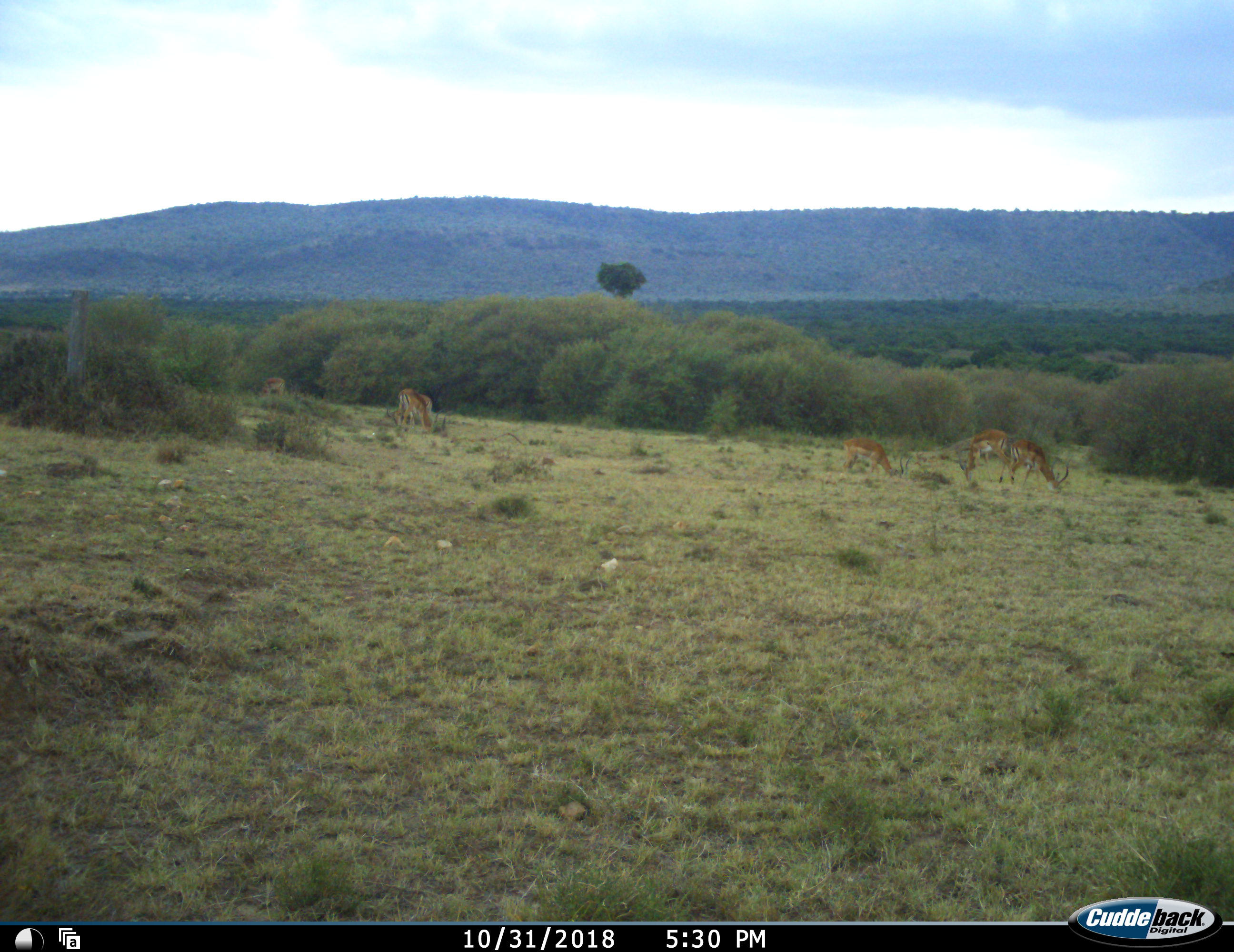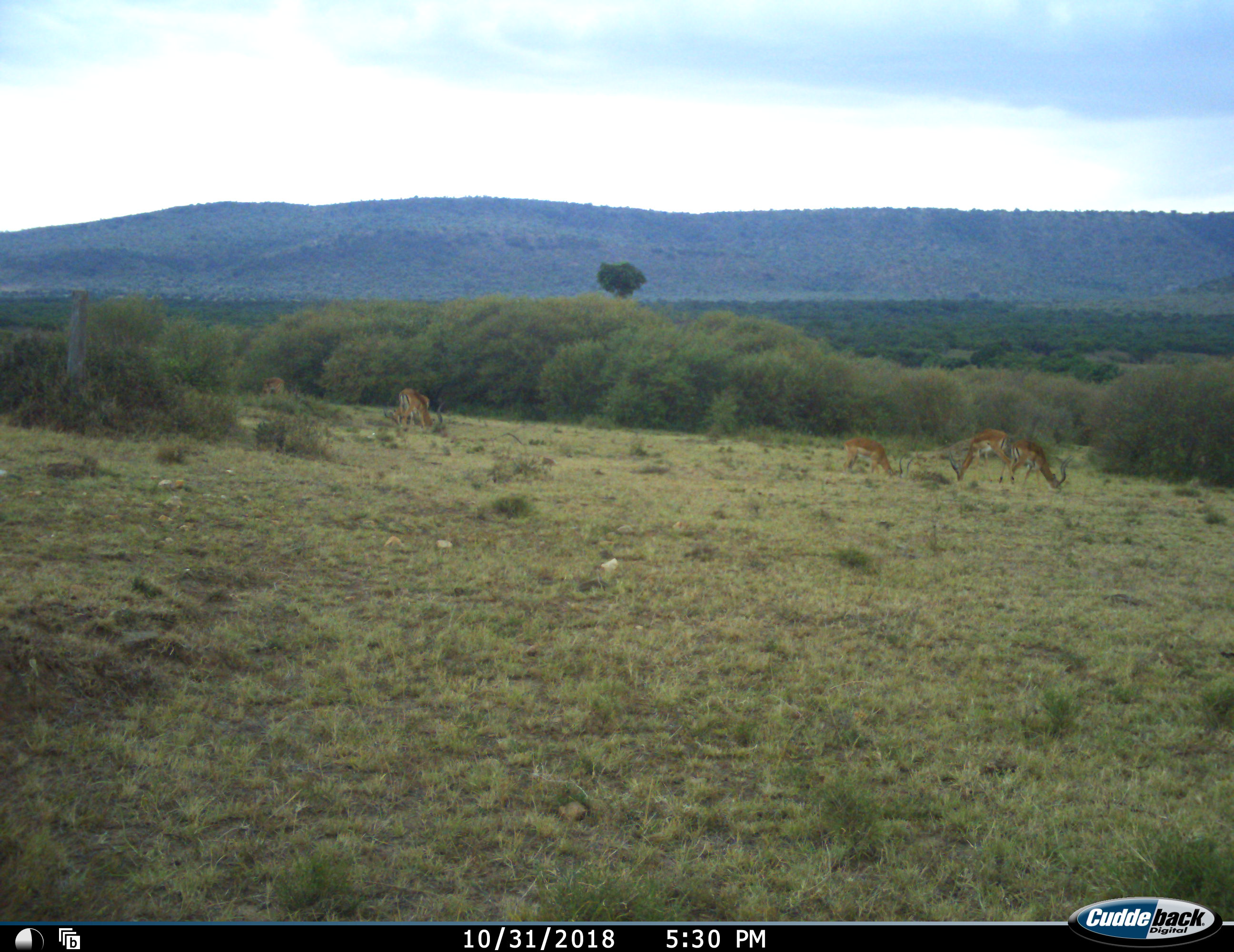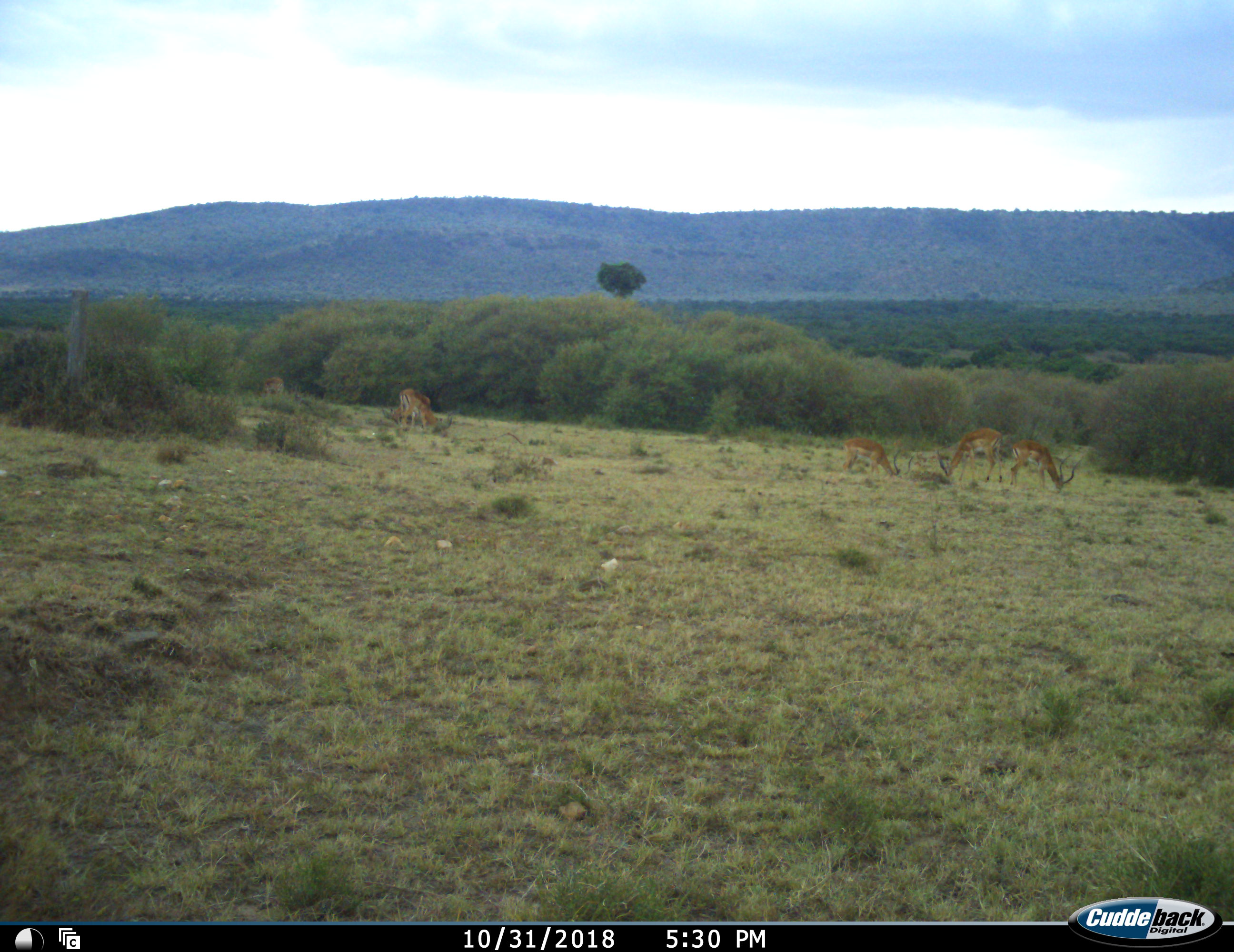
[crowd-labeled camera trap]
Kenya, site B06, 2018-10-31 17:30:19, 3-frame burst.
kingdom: Animalia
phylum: Chordata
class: Mammalia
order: Artiodactyla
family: Bovidae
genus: Aepyceros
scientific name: Aepyceros melampus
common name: impala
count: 5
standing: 44%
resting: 0%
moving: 11%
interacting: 0%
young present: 0%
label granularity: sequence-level